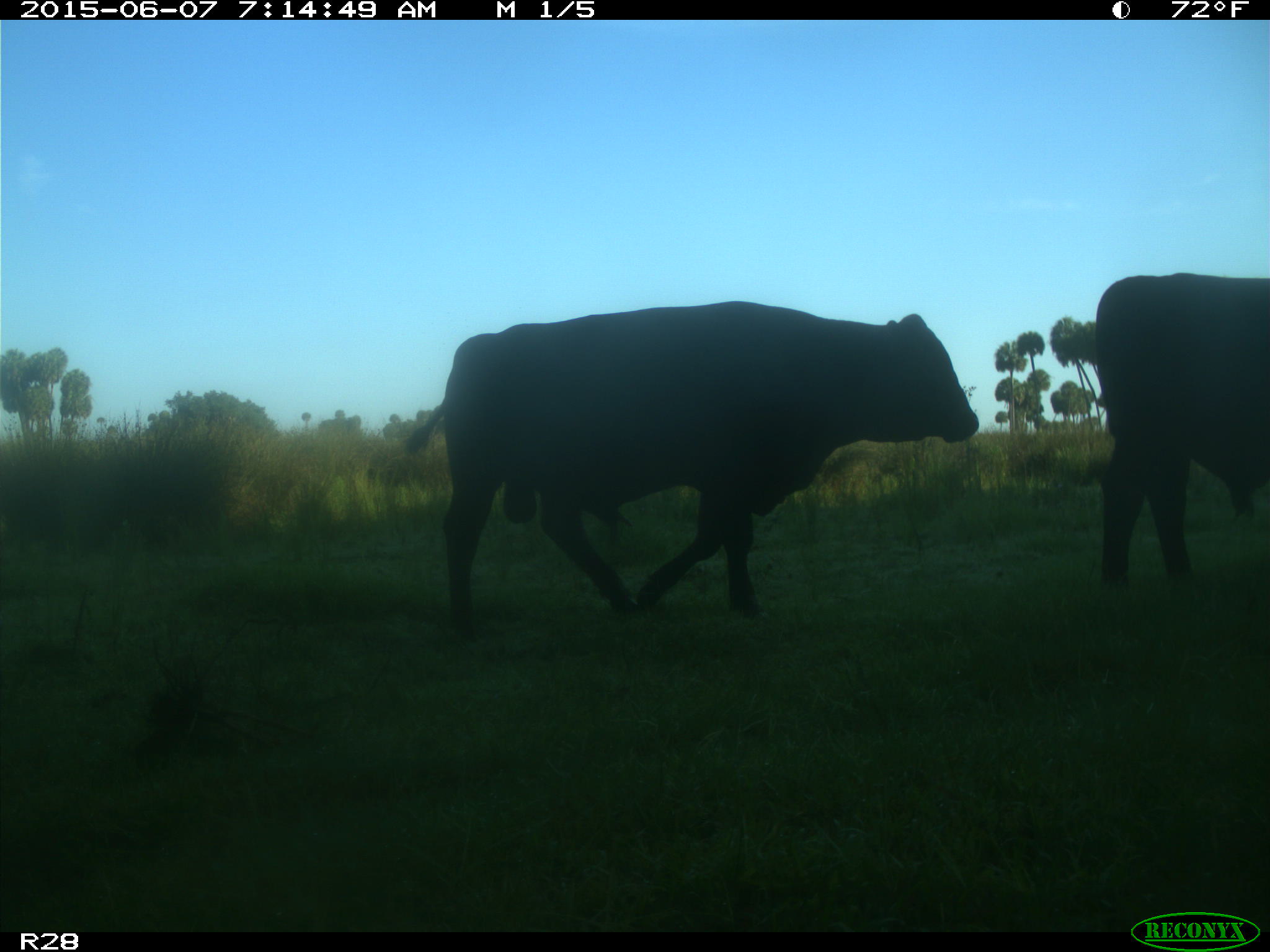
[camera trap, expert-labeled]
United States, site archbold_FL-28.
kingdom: Animalia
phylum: Chordata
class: Mammalia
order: Artiodactyla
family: Bovidae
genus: Bos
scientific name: Bos taurus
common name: domestic cow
Bos taurus (domestic cow).